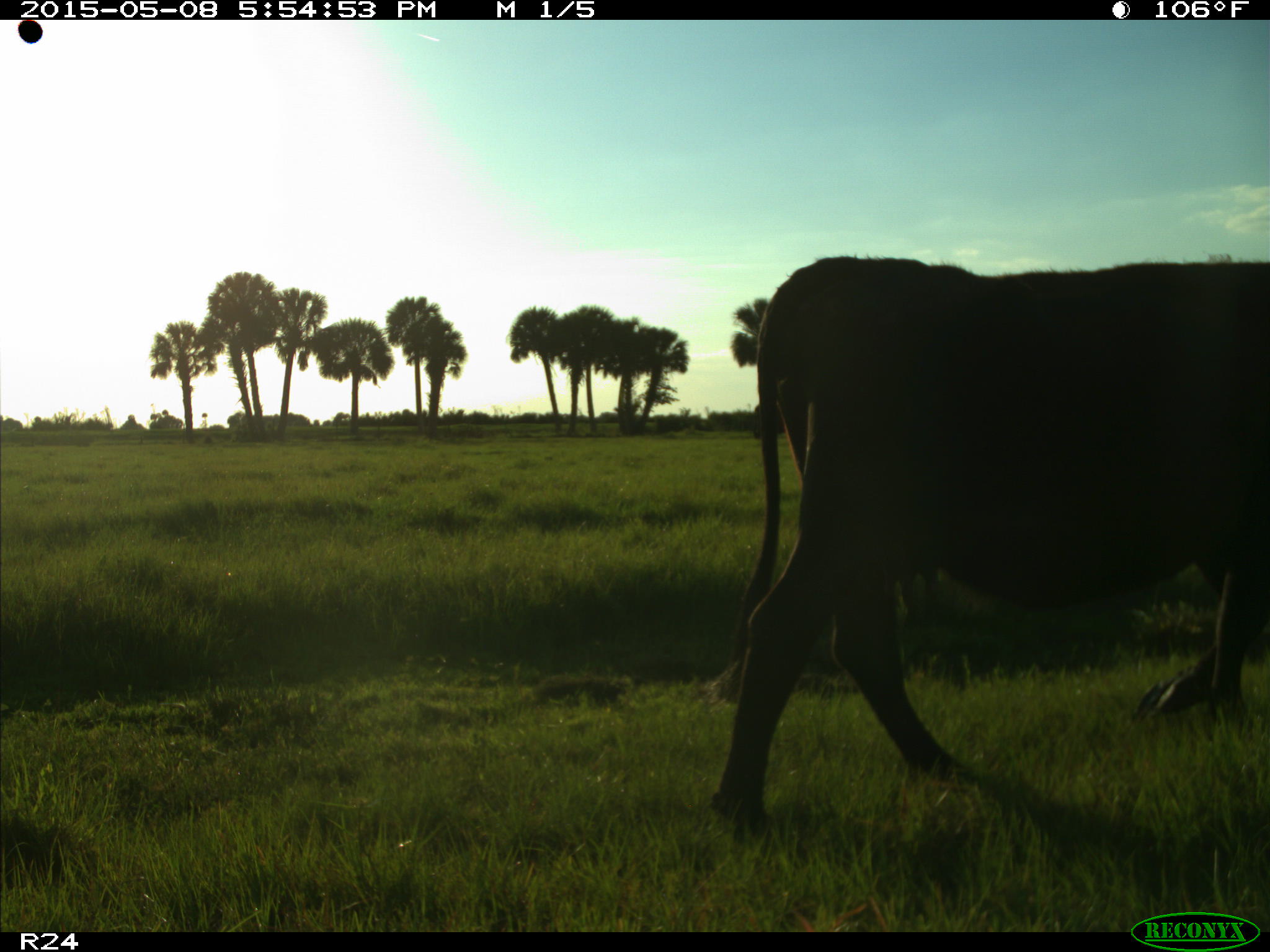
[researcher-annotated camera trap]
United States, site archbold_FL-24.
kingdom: Animalia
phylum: Chordata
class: Mammalia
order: Artiodactyla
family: Bovidae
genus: Bos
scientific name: Bos taurus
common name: domestic cow